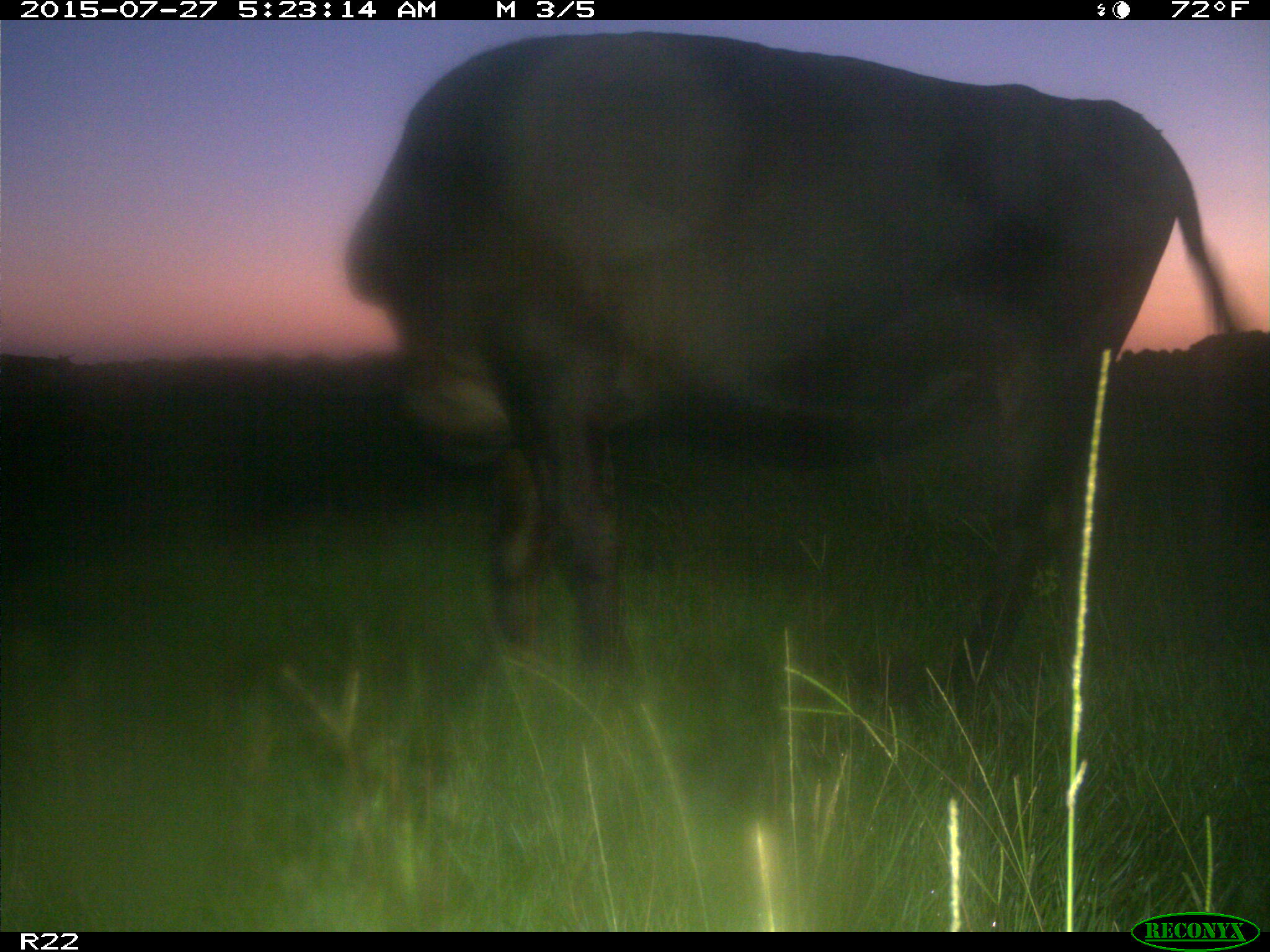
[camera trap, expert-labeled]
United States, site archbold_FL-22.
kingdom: Animalia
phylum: Chordata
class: Mammalia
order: Artiodactyla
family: Bovidae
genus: Bos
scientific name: Bos taurus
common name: domestic cow